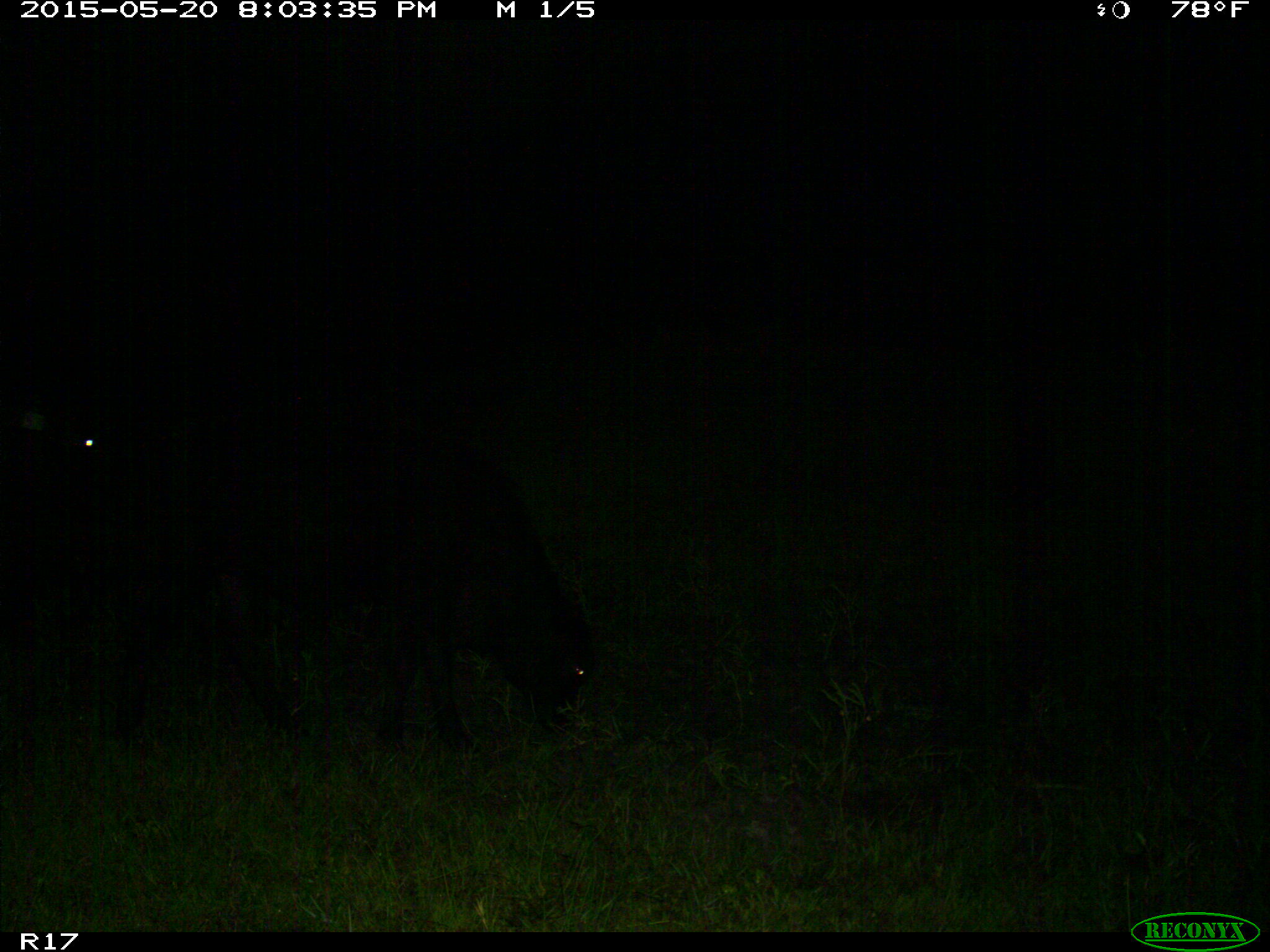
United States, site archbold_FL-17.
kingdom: Animalia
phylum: Chordata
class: Mammalia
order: Artiodactyla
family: Bovidae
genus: Bos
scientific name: Bos taurus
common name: domestic cow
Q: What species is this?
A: Bos taurus (domestic cow).